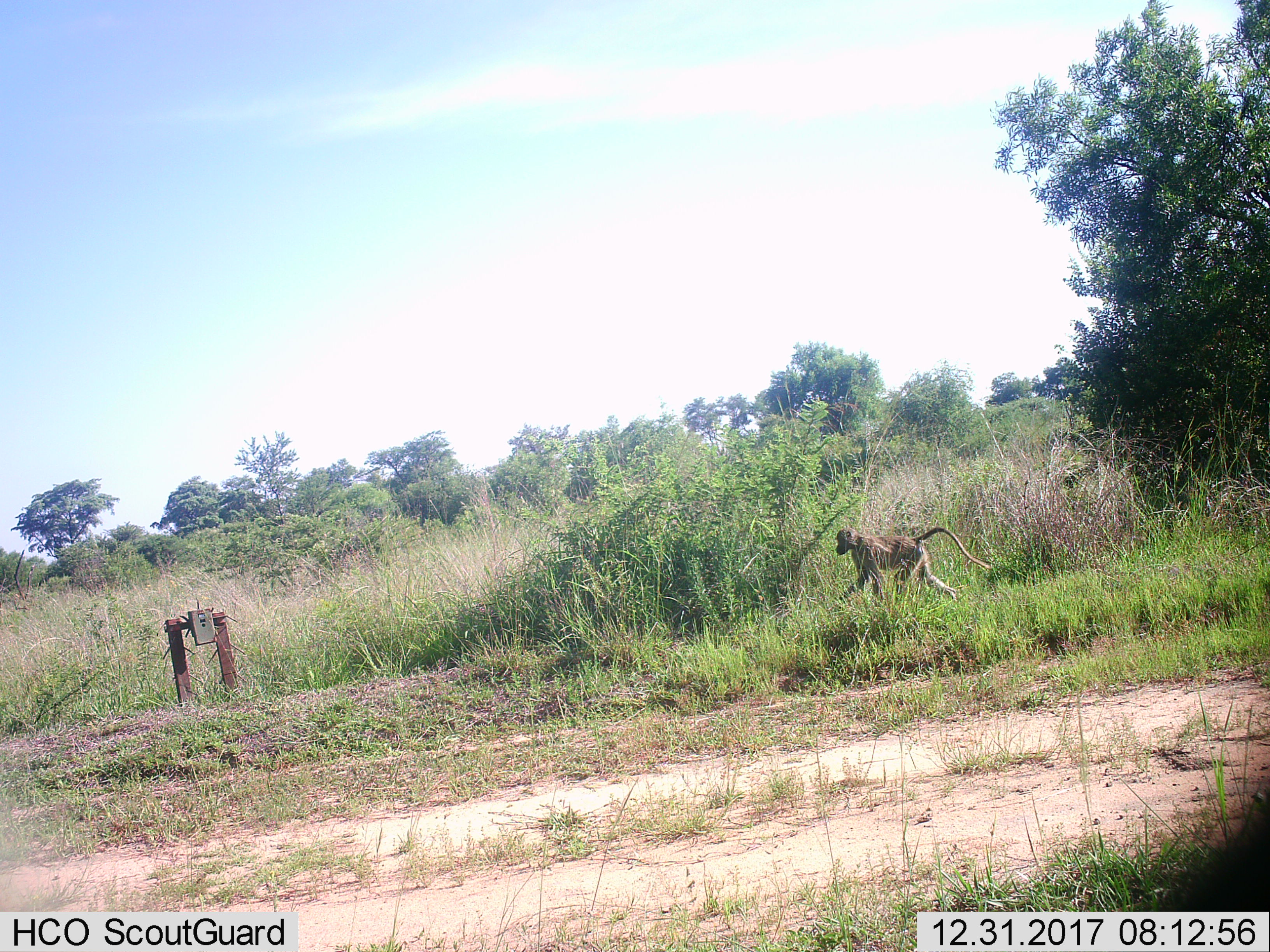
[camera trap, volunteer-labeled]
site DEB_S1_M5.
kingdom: Animalia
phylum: Chordata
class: Mammalia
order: Primates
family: Cercopithecidae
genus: Papio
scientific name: Papio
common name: baboon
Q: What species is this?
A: Baboon (Papio).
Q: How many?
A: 1.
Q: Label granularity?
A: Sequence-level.